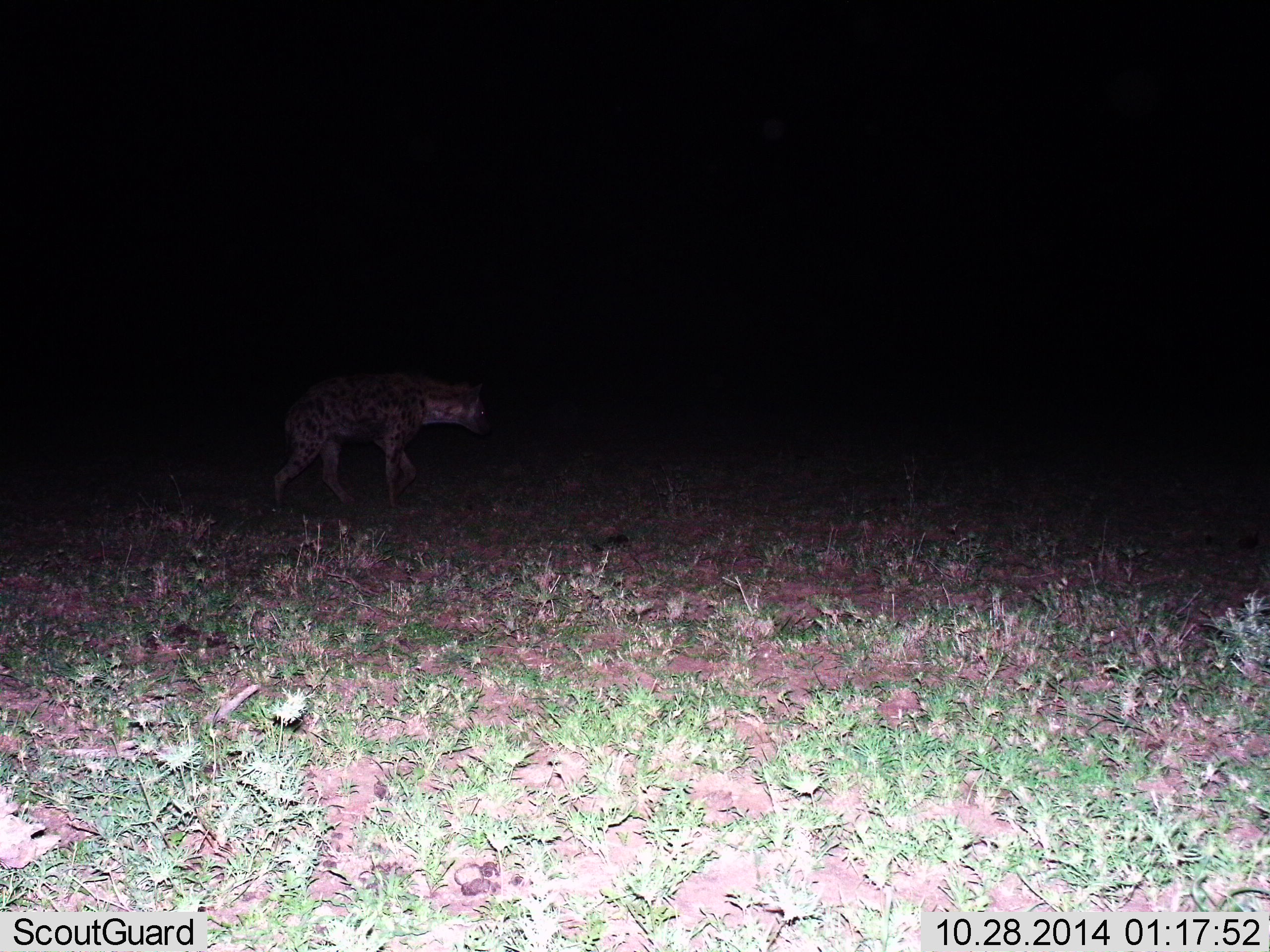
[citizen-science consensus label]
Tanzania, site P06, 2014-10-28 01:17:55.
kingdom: Animalia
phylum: Chordata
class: Mammalia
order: Carnivora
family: Hyaenidae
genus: Crocuta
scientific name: Crocuta crocuta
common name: spotted hyena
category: hyenaspotted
Hyenaspotted (spotted hyena) (Crocuta crocuta), count 1. Behavior (volunteer vote fractions): standing 10%, resting 0%, moving 100%, interacting 0%. Young present (vote fraction): 0%. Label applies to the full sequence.